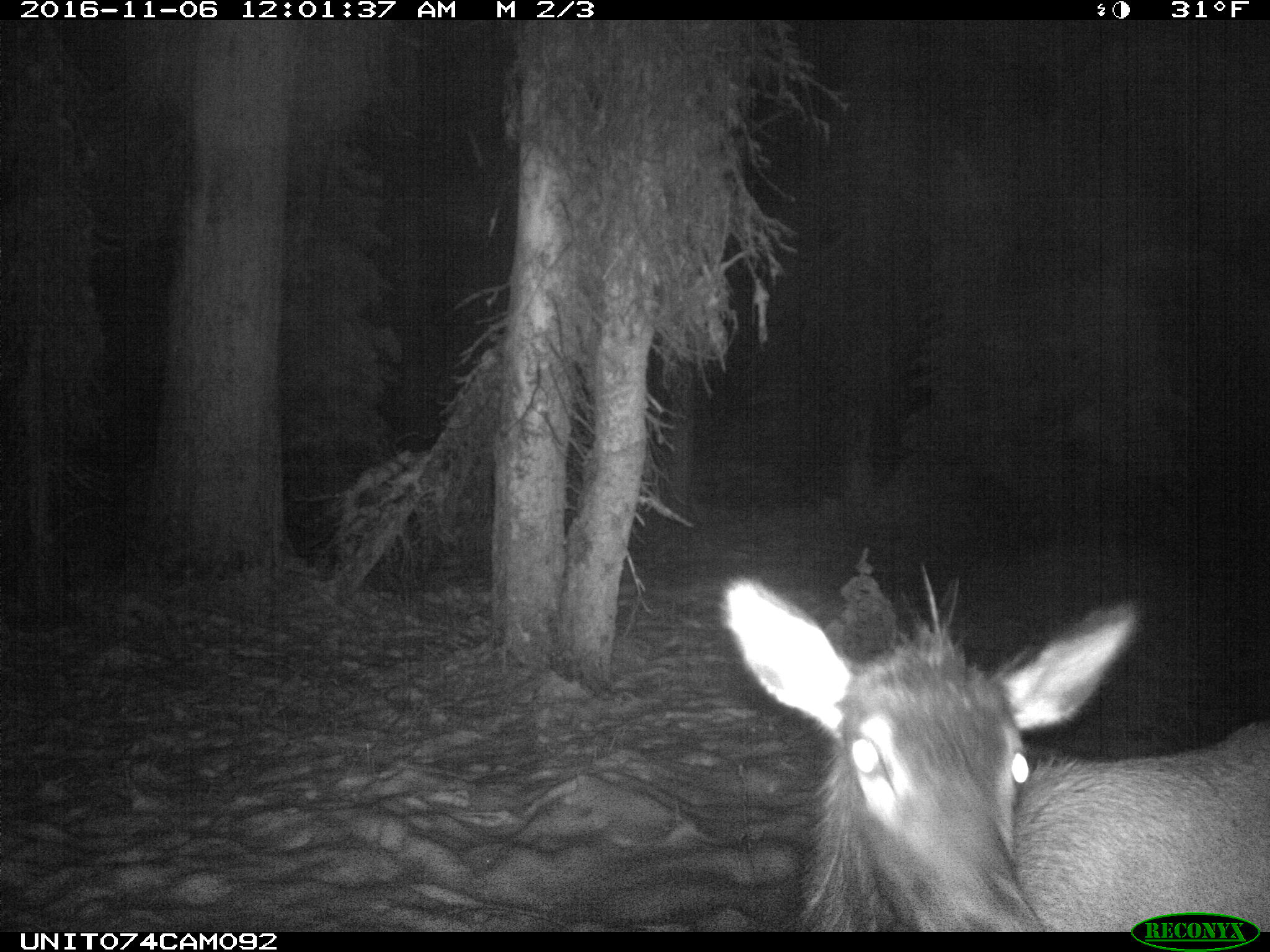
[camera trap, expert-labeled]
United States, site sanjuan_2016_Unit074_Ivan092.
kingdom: Animalia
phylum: Chordata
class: Mammalia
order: Artiodactyla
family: Cervidae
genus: Cervus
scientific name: Cervus elaphus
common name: red deer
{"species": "Cervus elaphus (red deer)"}